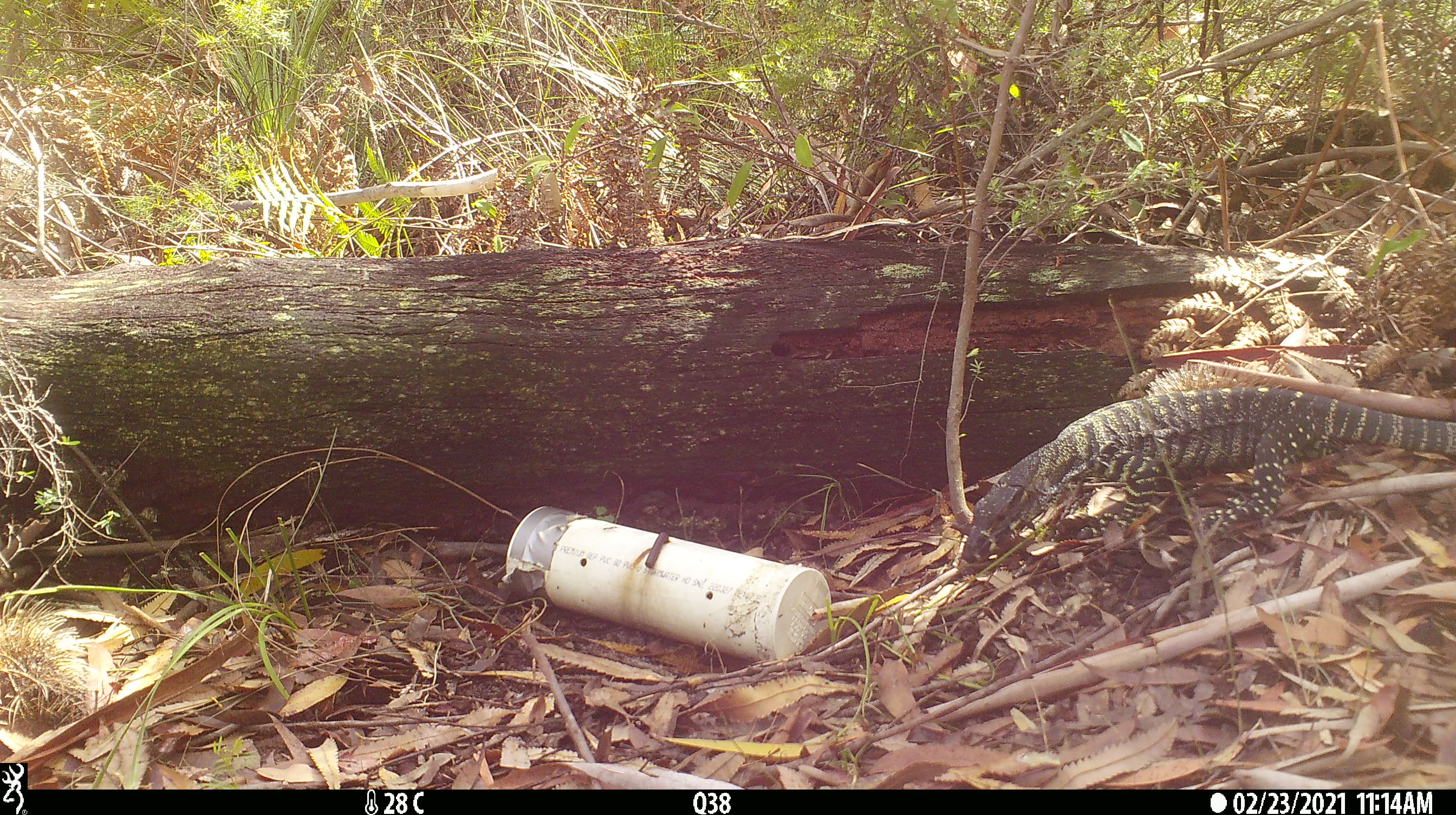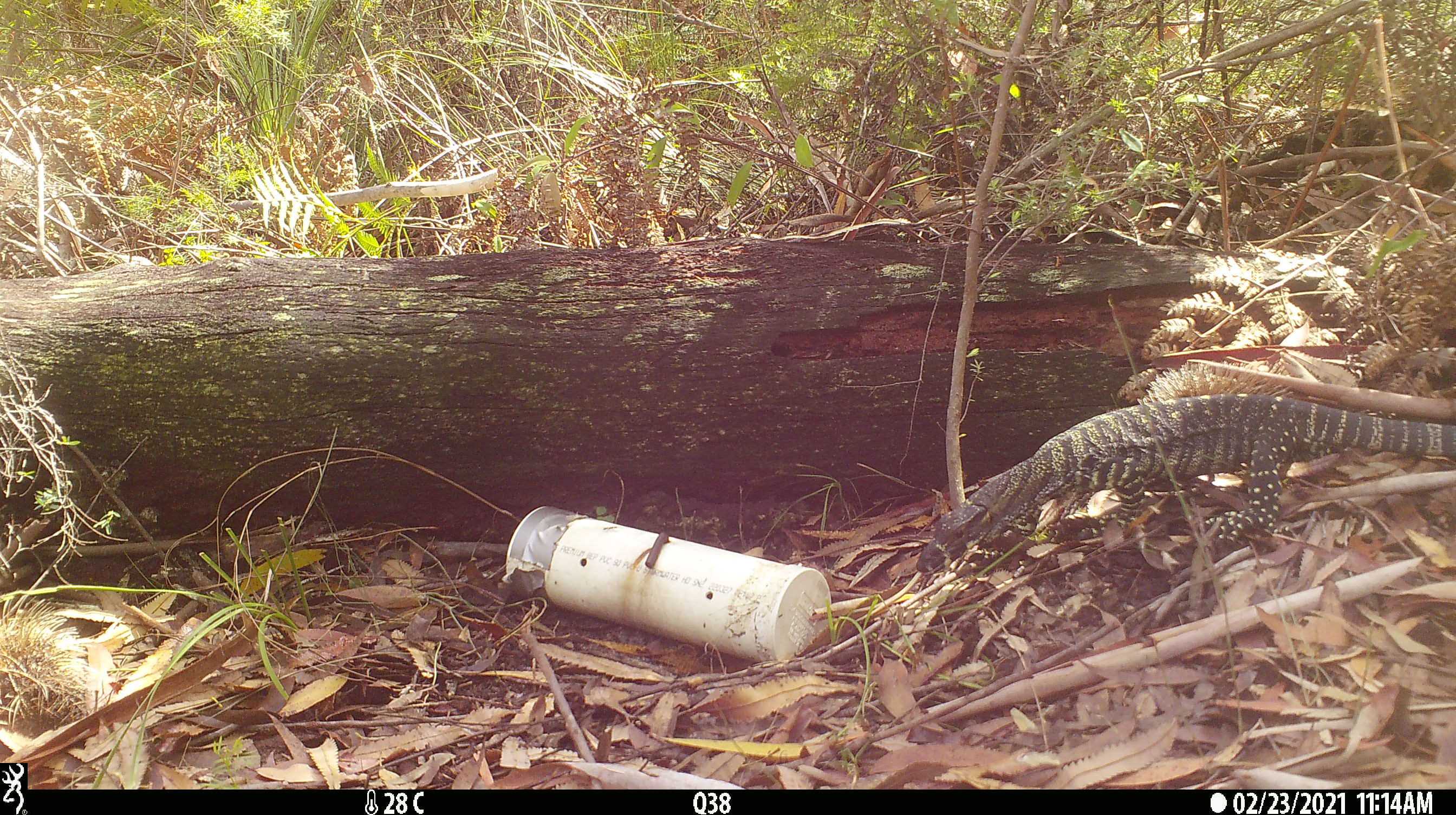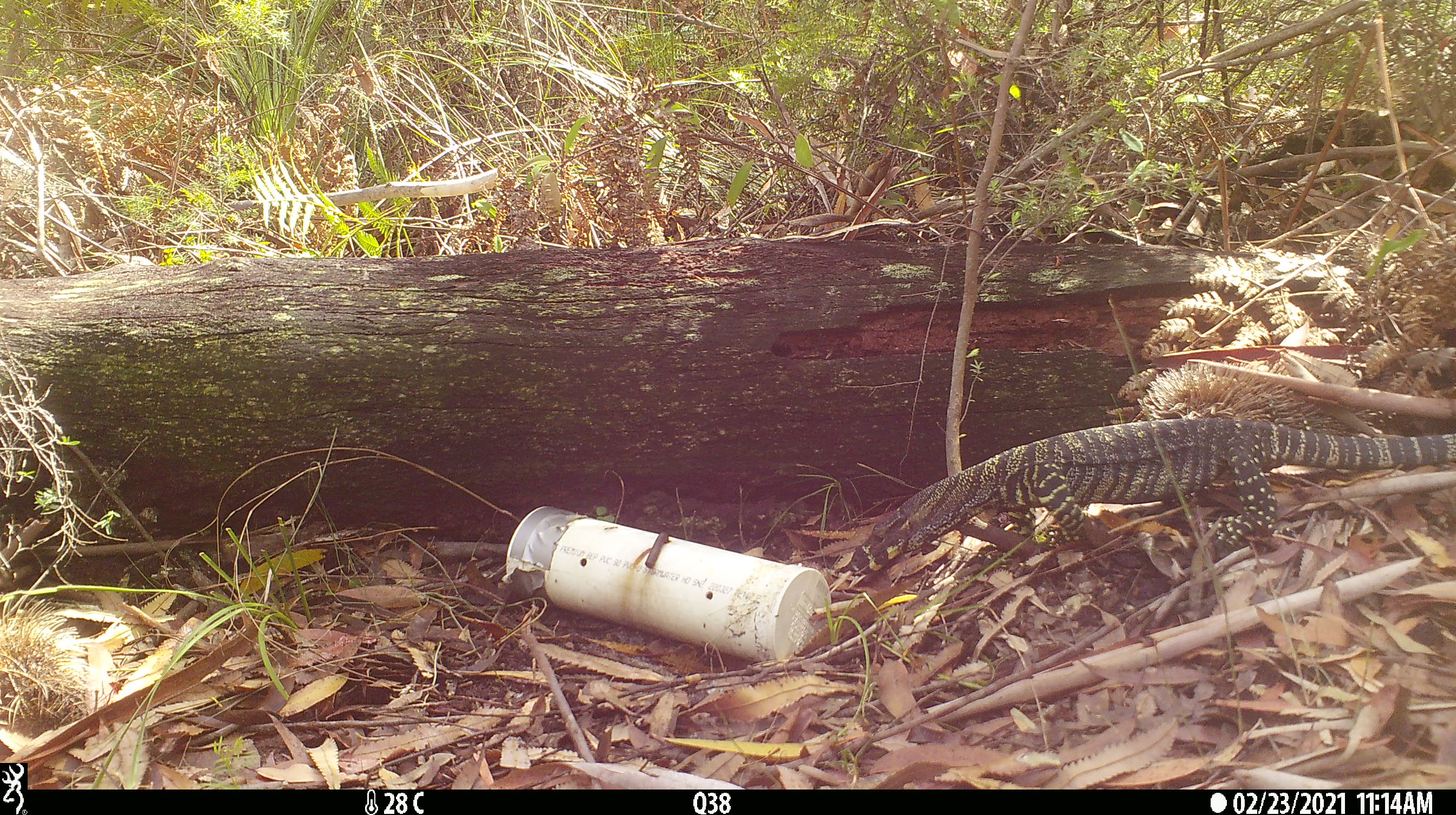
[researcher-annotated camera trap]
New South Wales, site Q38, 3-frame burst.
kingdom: Animalia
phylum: Chordata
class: Reptilia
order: Squamata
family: Varanidae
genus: Varanus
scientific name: Varanus varius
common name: lace monitor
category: goanna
Goanna (lace monitor) (Varanus varius).